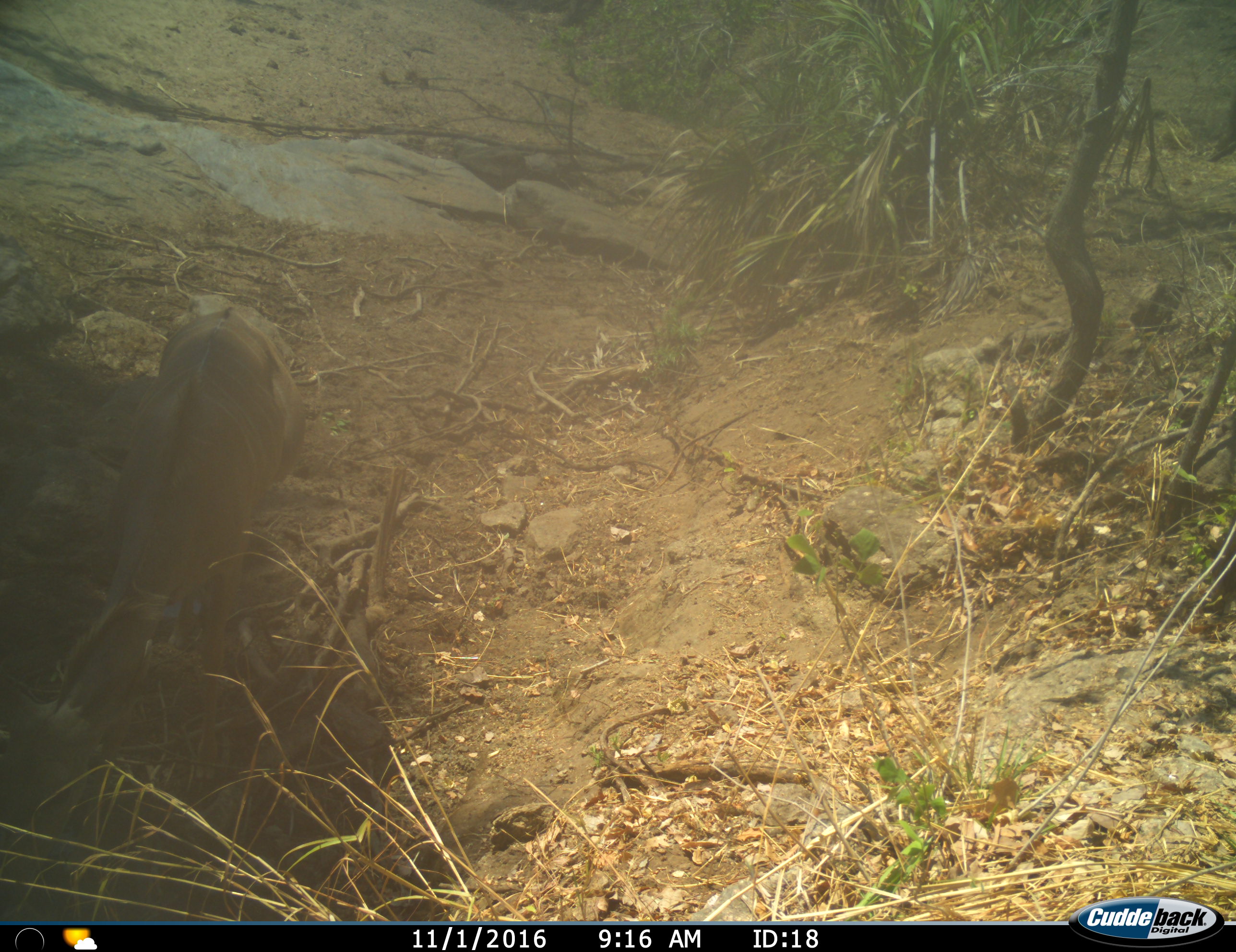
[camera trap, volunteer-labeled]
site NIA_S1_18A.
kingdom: Animalia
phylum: Chordata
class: Mammalia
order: Artiodactyla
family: Bovidae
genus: Tragelaphus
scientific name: Tragelaphus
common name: kudu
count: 1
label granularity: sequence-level